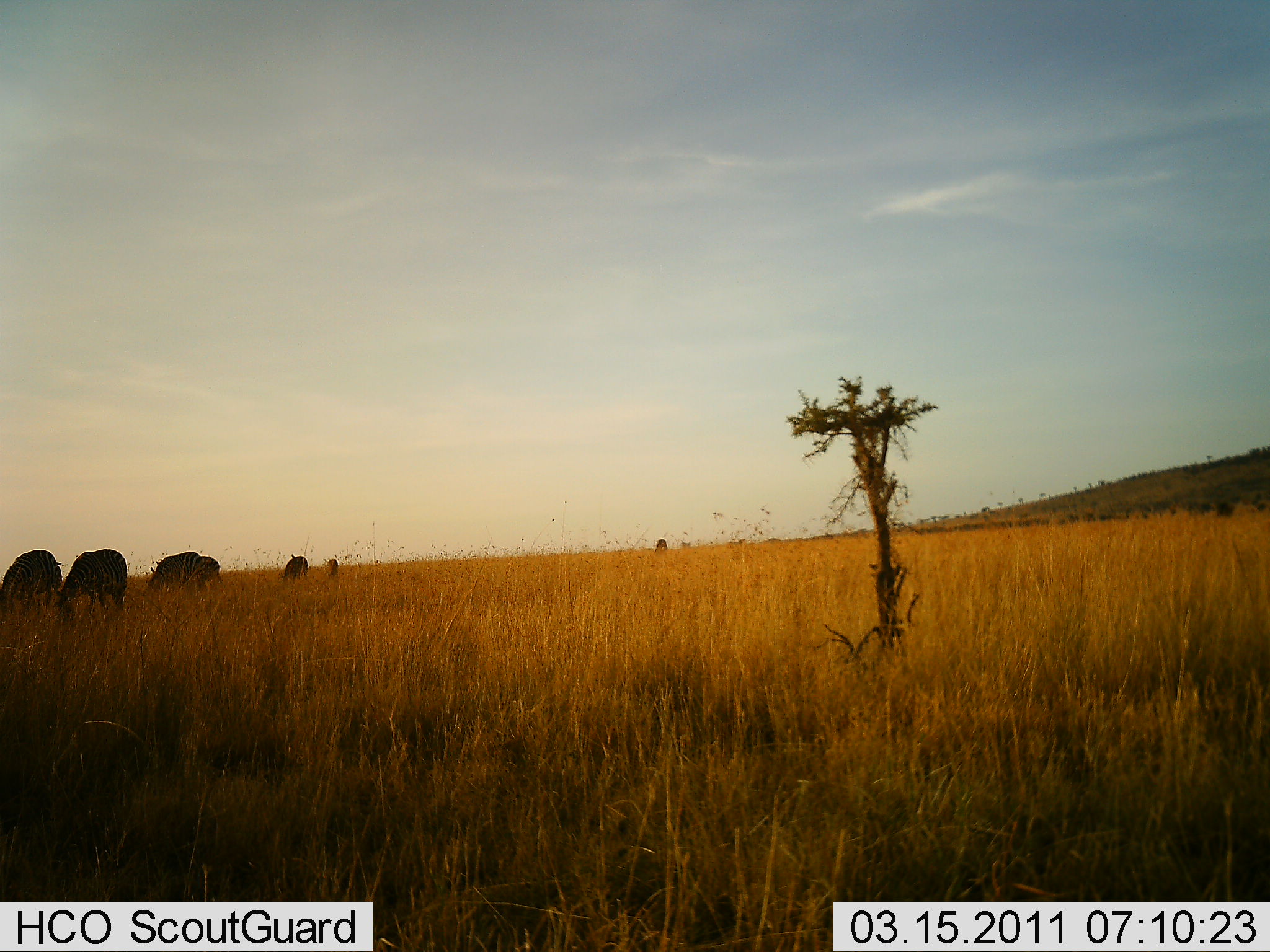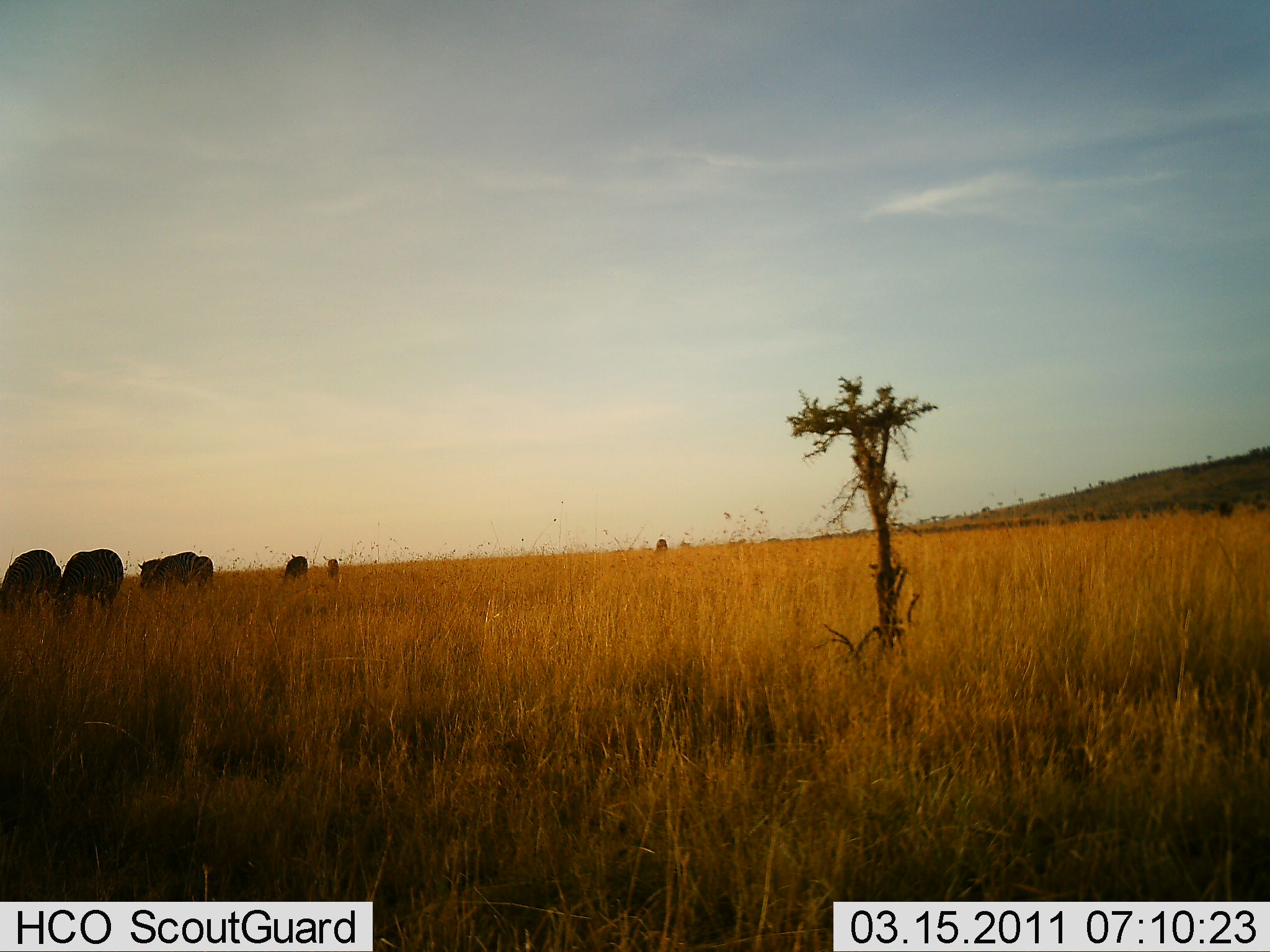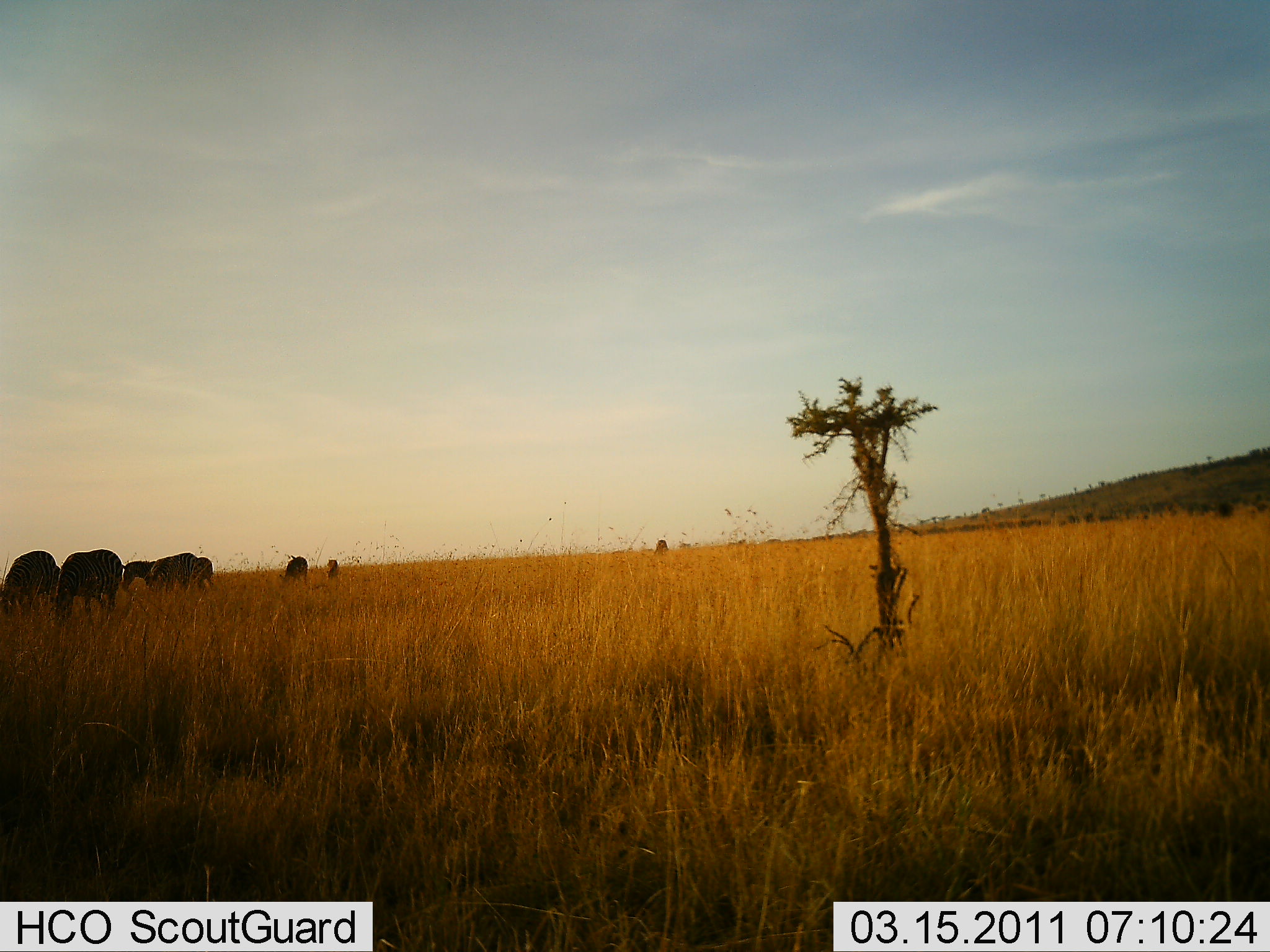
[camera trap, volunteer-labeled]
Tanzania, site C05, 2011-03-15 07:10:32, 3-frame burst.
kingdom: Animalia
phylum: Chordata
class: Mammalia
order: Artiodactyla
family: Bovidae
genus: Connochaetes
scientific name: Connochaetes taurinus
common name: blue wildebeest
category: wildebeest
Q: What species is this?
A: Wildebeest (blue wildebeest) (Connochaetes taurinus).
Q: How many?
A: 7.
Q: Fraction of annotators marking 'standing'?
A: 0%.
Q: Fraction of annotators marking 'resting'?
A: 0%.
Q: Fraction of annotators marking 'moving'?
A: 40%.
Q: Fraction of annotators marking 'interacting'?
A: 0%.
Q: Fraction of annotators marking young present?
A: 0%.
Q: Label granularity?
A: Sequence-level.